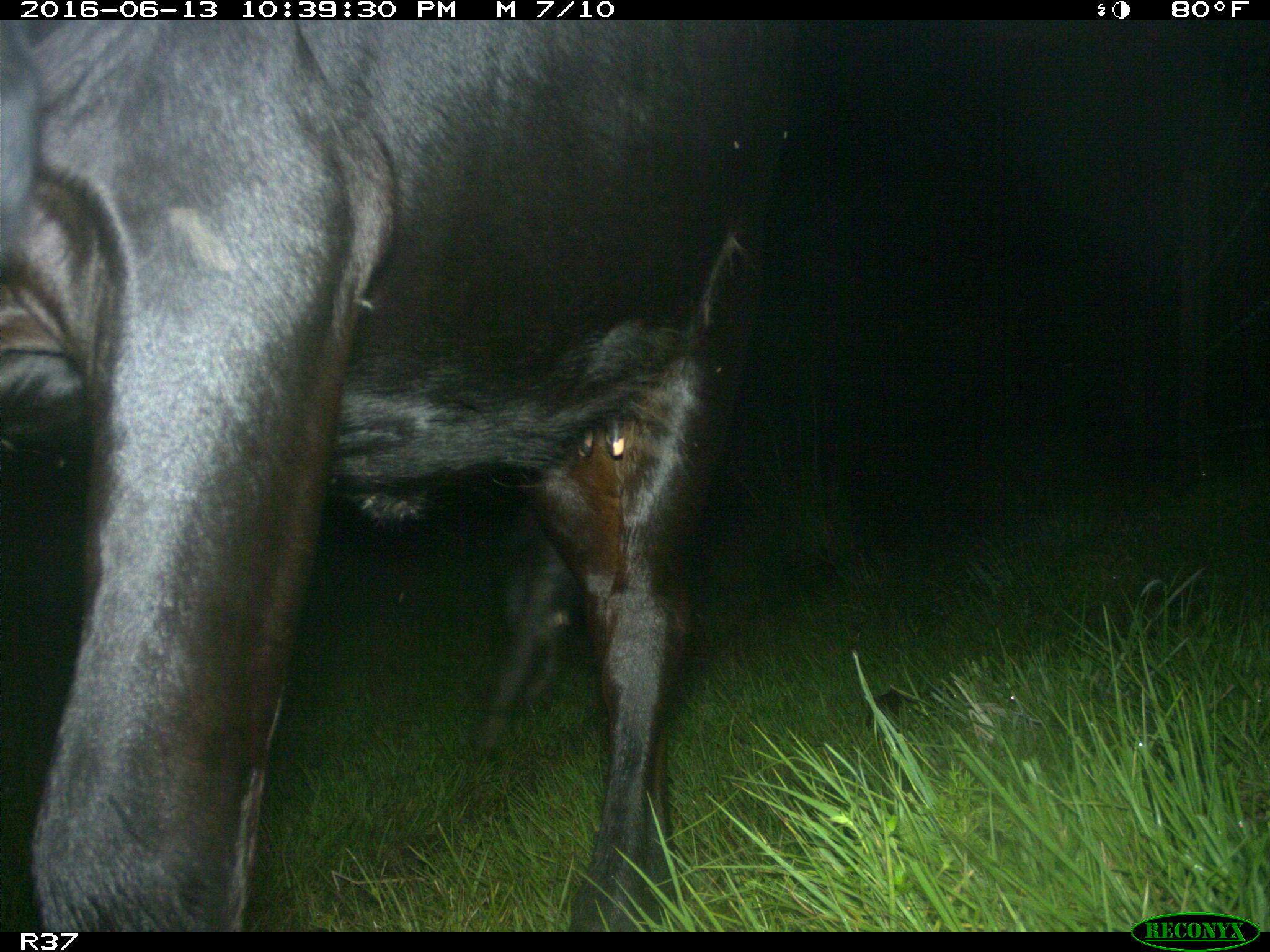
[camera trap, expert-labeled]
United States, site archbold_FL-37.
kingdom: Animalia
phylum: Chordata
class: Mammalia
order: Artiodactyla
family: Bovidae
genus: Bos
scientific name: Bos taurus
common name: domestic cow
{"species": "Bos taurus (domestic cow)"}